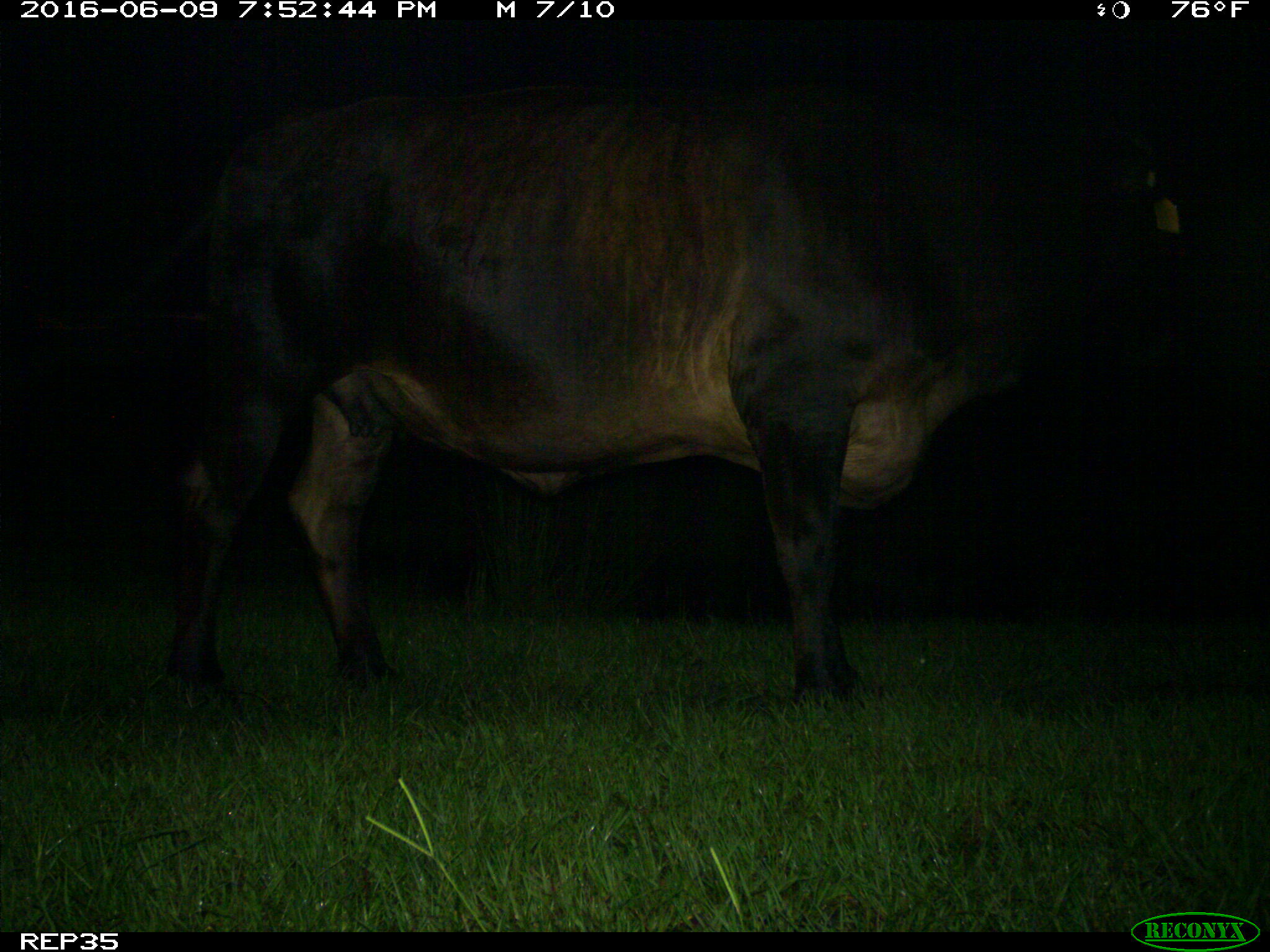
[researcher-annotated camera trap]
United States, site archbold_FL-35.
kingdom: Animalia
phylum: Chordata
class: Mammalia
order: Artiodactyla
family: Bovidae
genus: Bos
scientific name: Bos taurus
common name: domestic cow